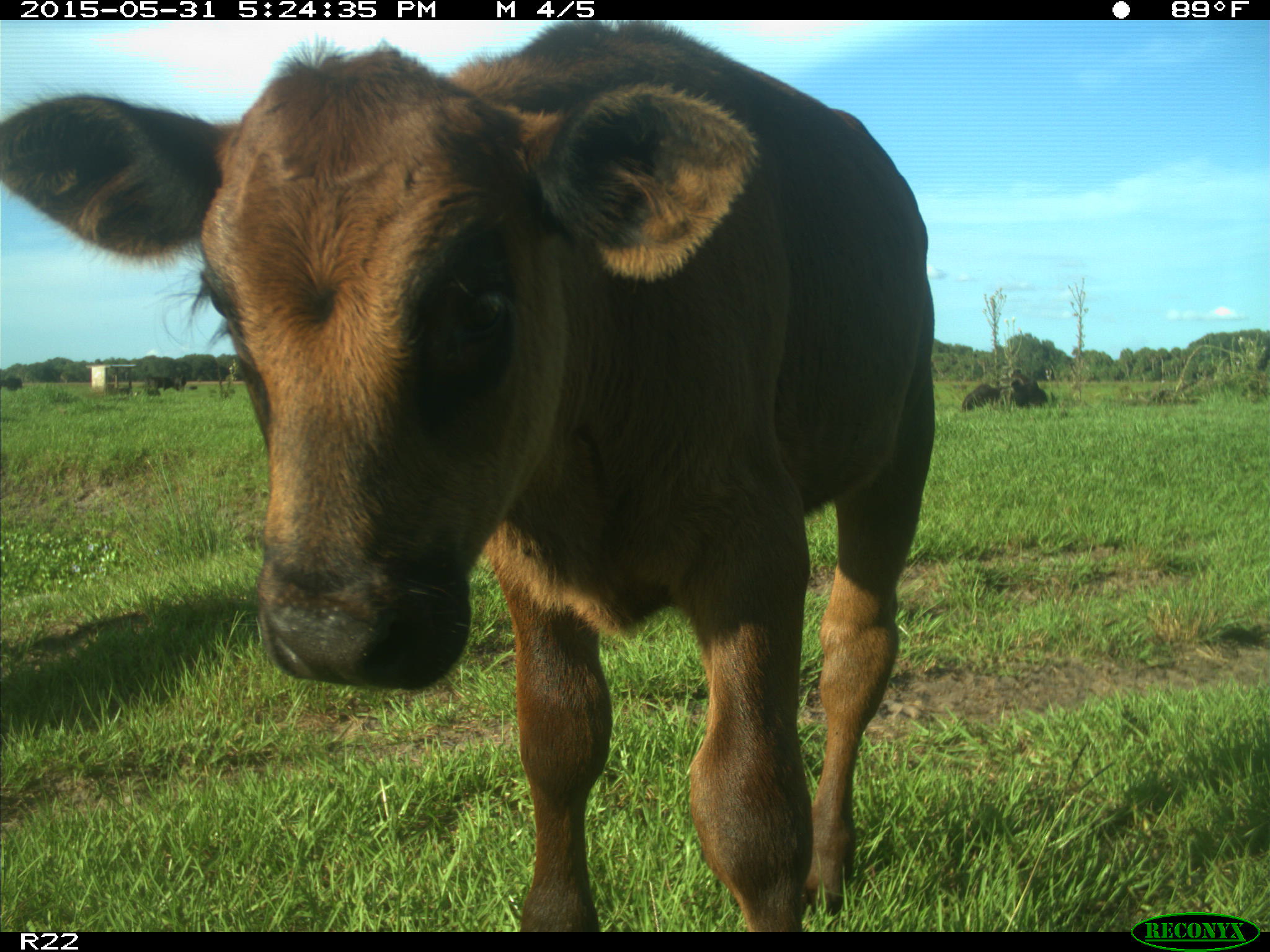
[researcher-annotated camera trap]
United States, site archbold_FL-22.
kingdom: Animalia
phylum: Chordata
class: Mammalia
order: Artiodactyla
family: Bovidae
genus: Bos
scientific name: Bos taurus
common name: domestic cow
Bos taurus (domestic cow).